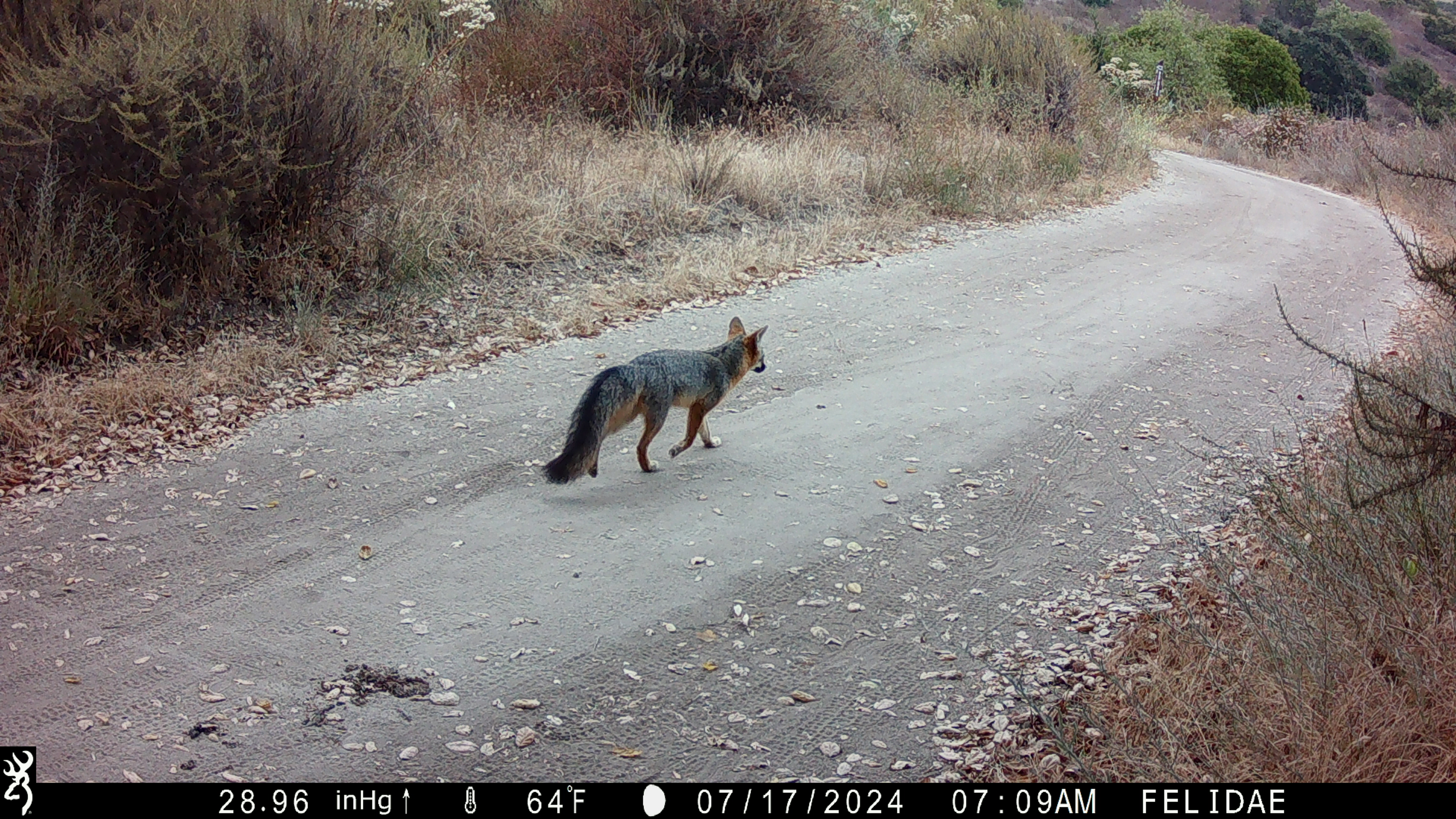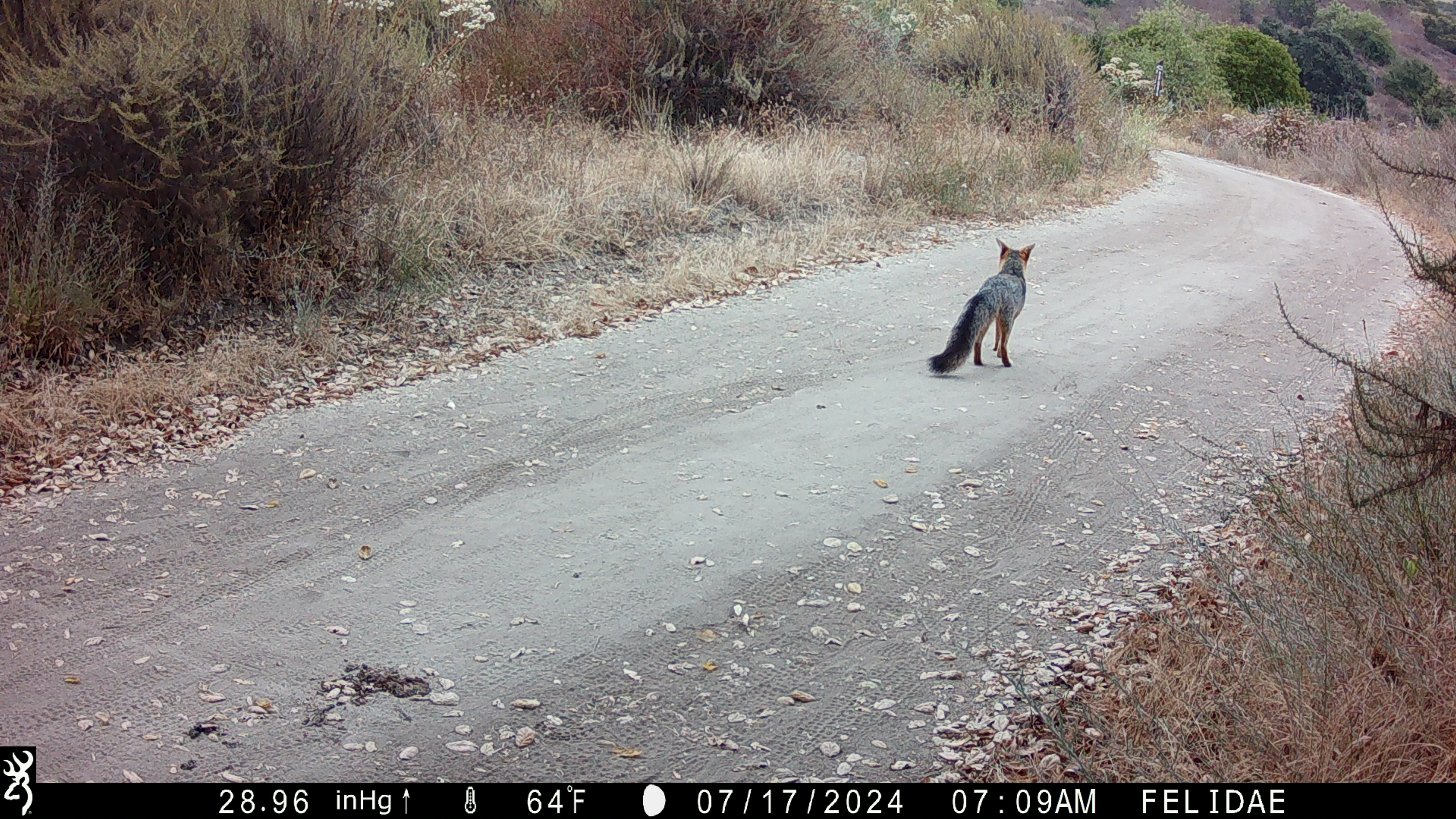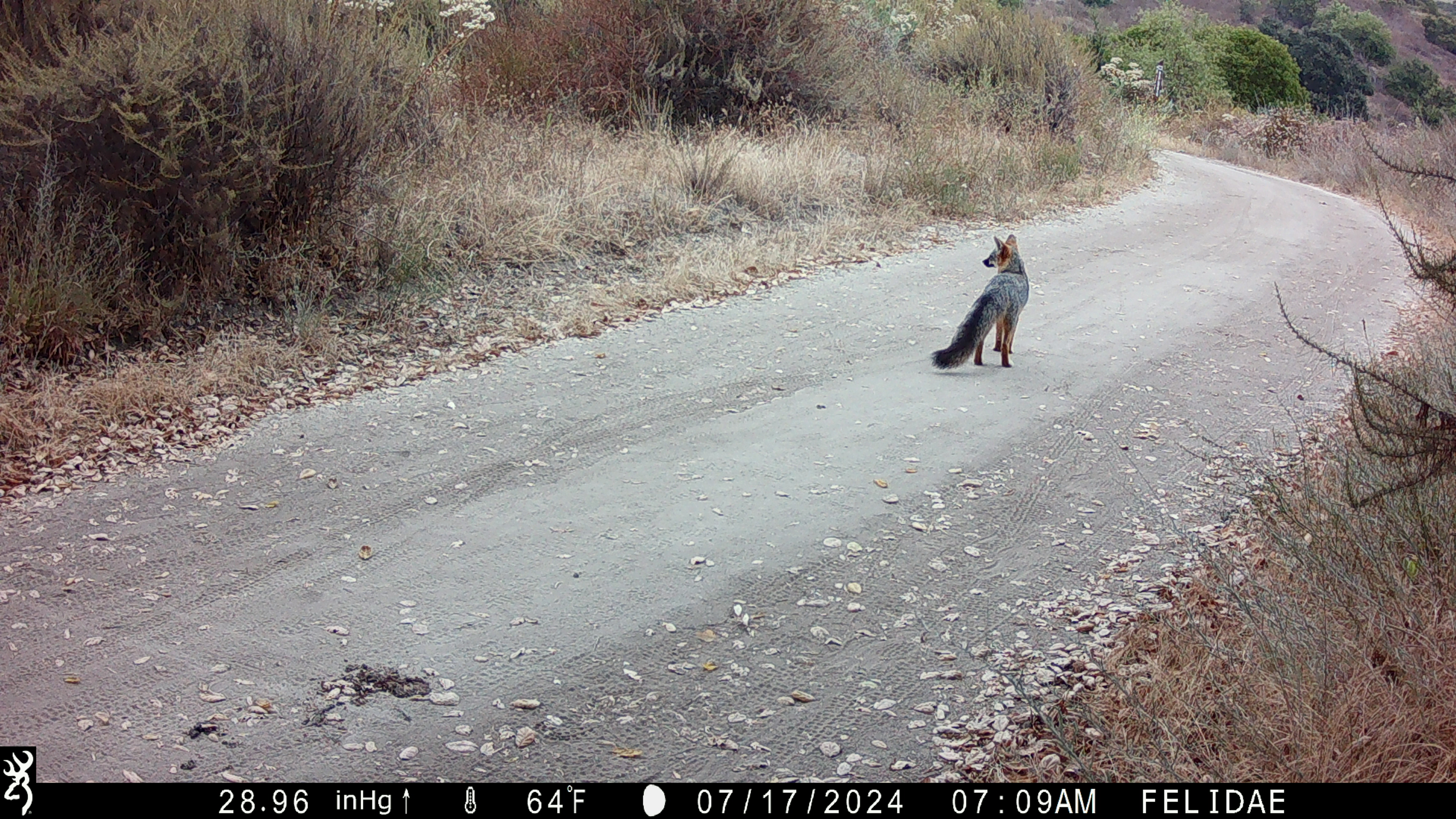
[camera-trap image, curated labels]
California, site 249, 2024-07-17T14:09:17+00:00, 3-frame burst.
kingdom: Animalia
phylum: Chordata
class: Mammalia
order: Carnivora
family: Canidae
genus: Urocyon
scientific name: Urocyon cinereoargenteus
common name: gray fox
Gray fox (Urocyon cinereoargenteus).